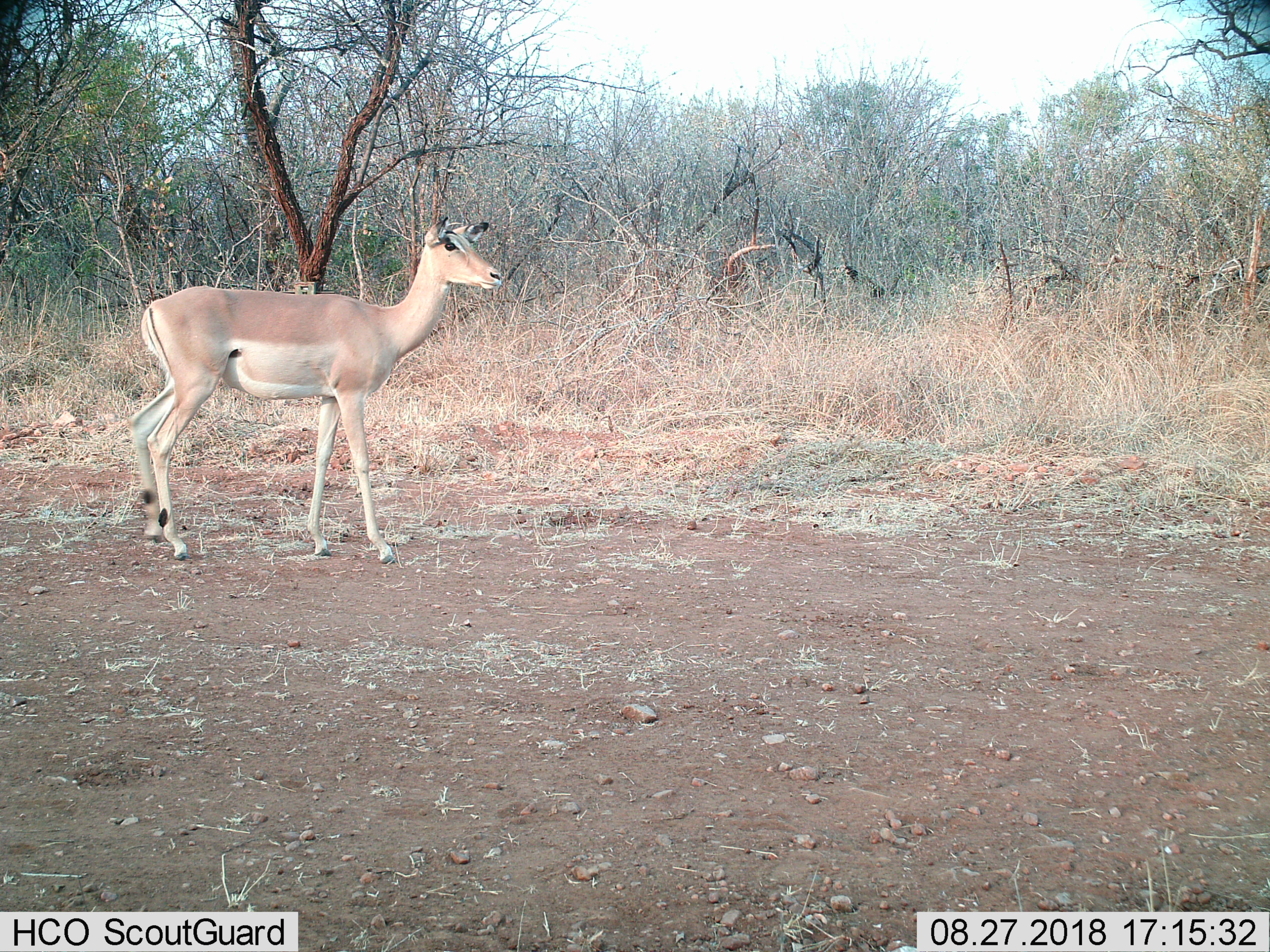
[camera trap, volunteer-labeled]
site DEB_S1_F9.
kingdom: Animalia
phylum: Chordata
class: Mammalia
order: Artiodactyla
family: Bovidae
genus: Aepyceros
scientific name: Aepyceros melampus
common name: impala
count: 1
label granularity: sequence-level